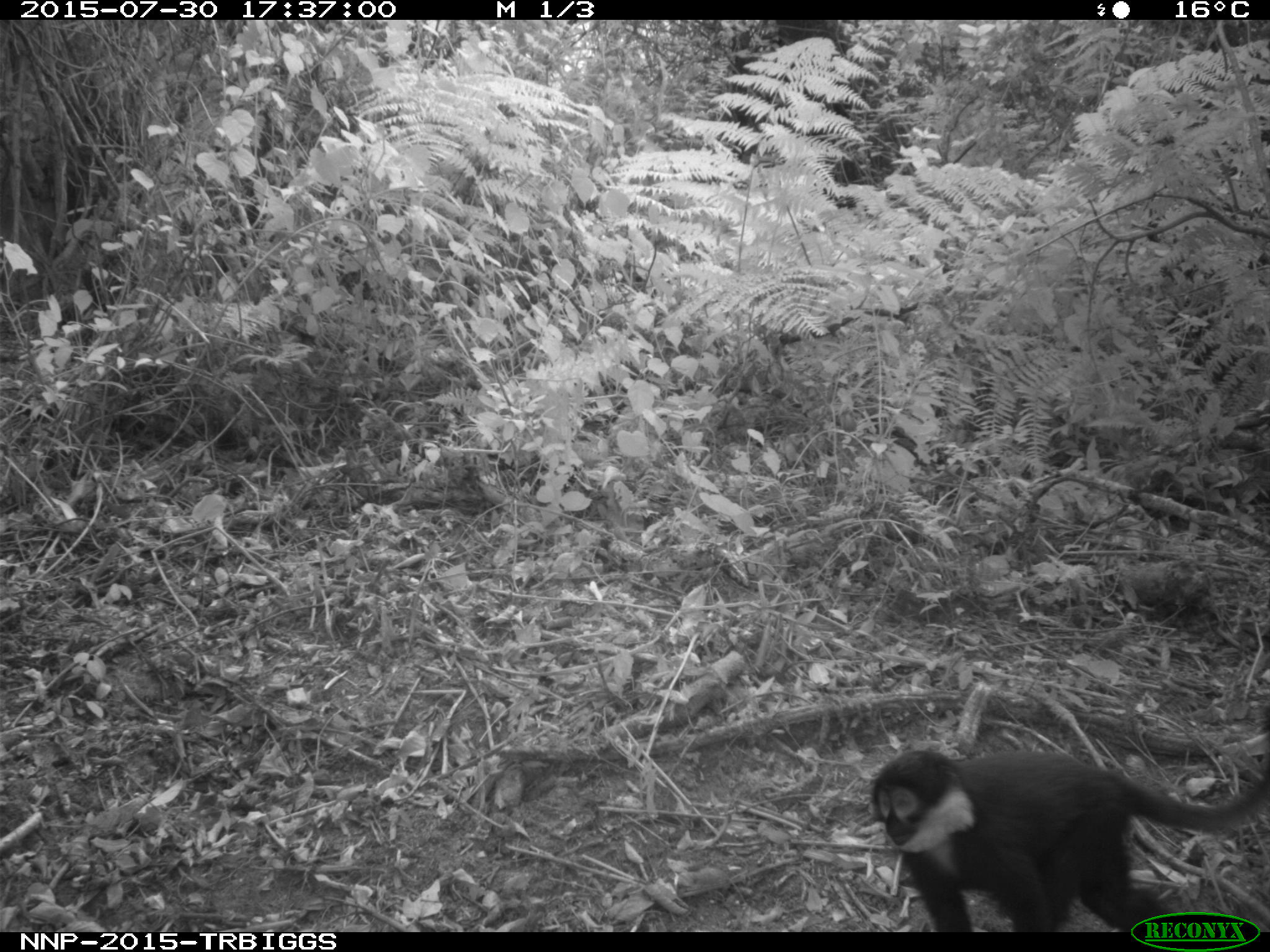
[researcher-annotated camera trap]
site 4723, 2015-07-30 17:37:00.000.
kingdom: Animalia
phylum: Chordata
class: Mammalia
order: Primates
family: Cercopithecidae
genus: Allochrocebus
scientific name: Allochrocebus lhoesti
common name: l'hoest's monkey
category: cercopithecus lhoesti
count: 1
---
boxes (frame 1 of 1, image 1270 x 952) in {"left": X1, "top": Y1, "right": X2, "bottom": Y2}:
cercopithecus lhoesti: {"left": 855, "top": 701, "right": 1265, "bottom": 927}